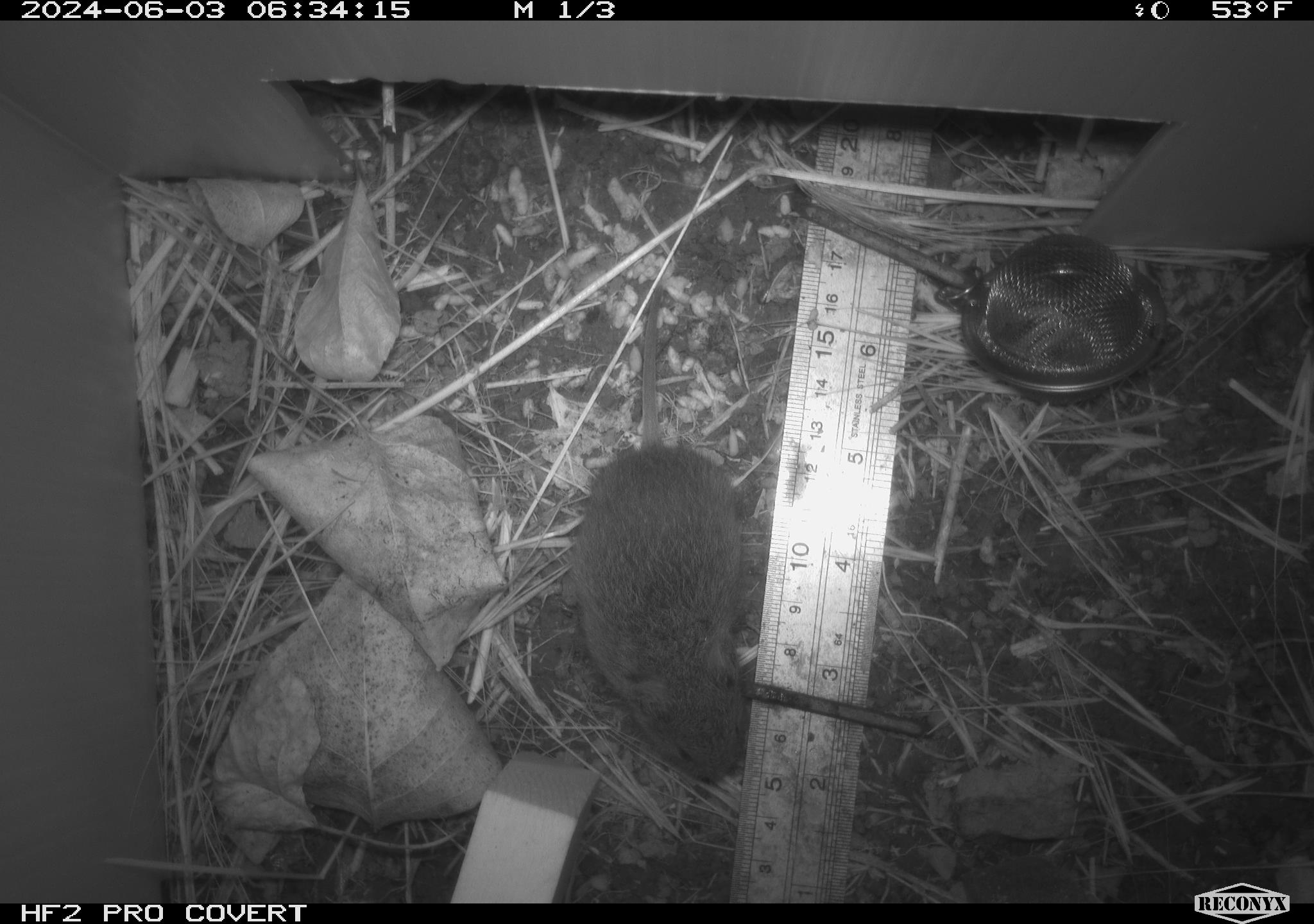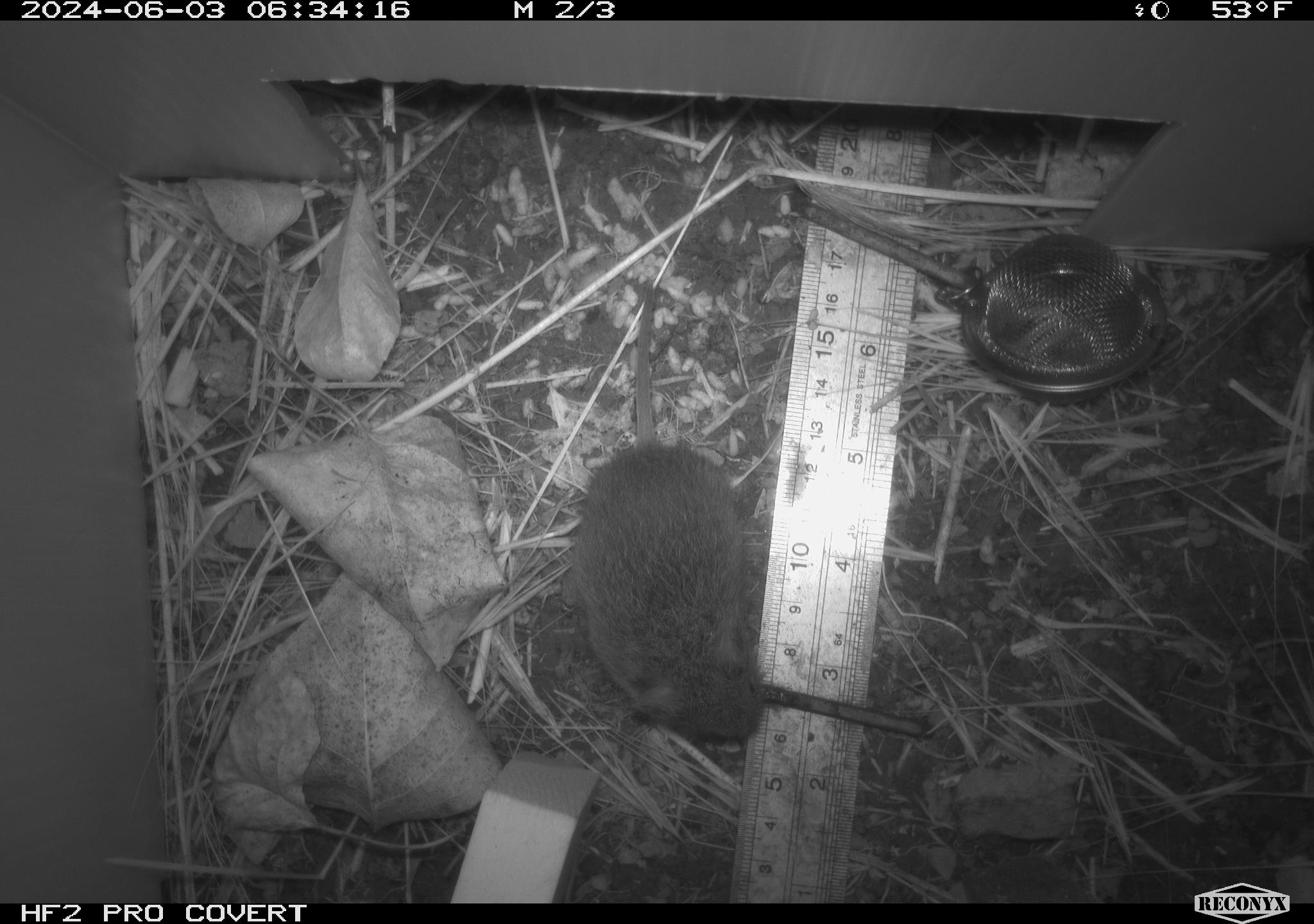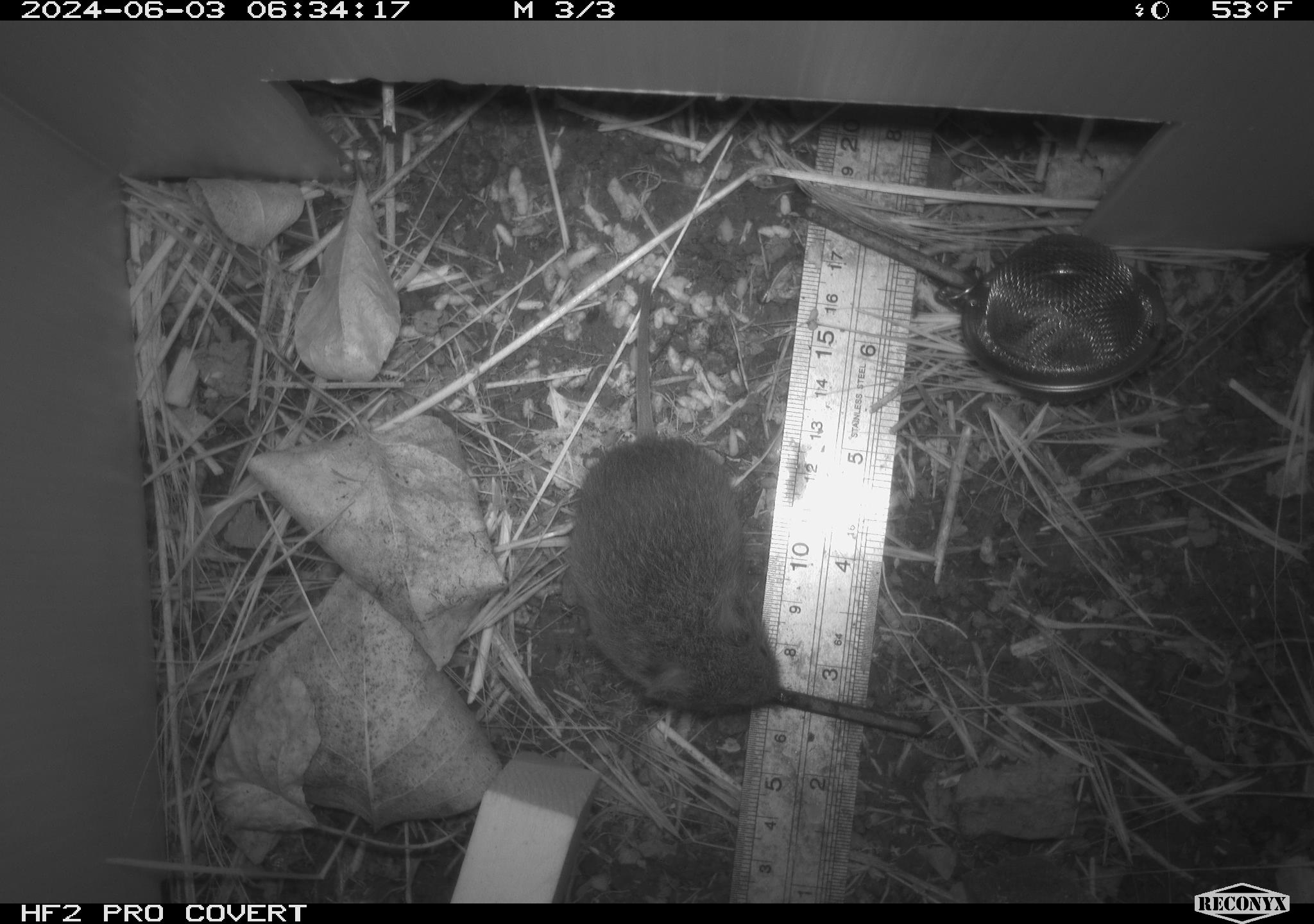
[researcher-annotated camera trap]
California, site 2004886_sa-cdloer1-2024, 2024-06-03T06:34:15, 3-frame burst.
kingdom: Animalia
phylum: Chordata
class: Mammalia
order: Rodentia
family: Cricetidae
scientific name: Arvicolinae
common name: voles, lemmings, and muskrats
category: arvicolinae subfamily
Arvicolinae subfamily (voles, lemmings, and muskrats) (Arvicolinae).